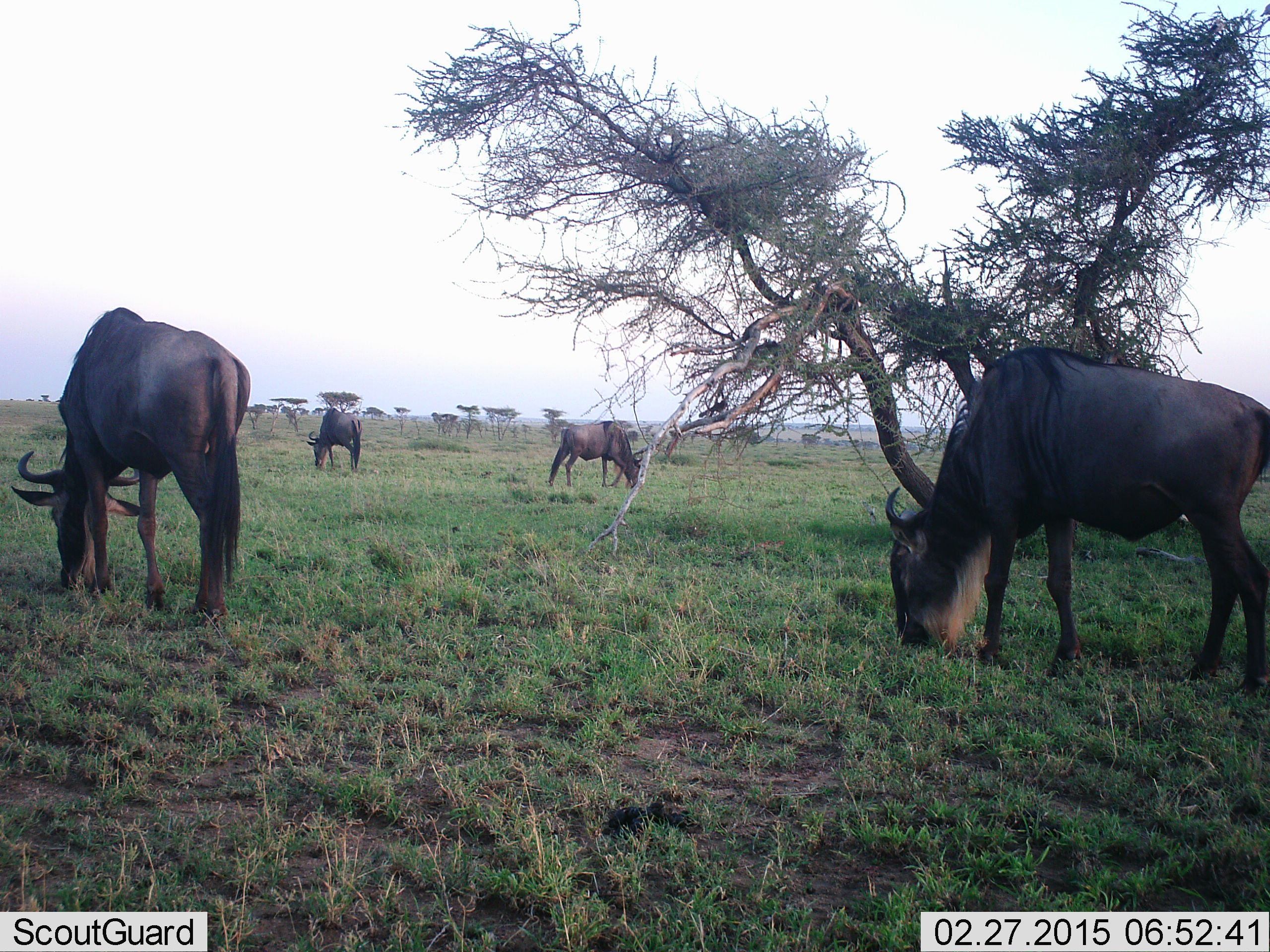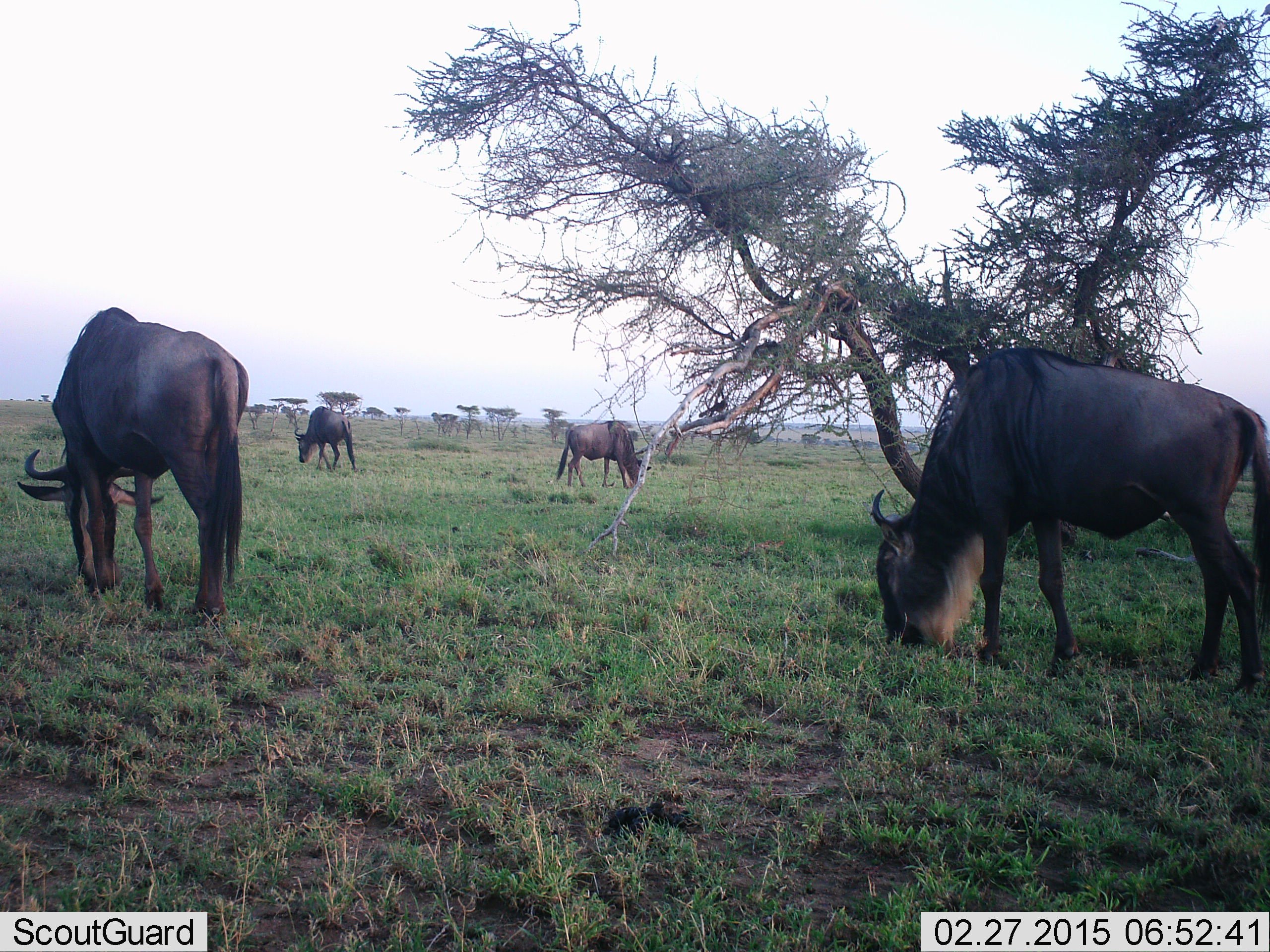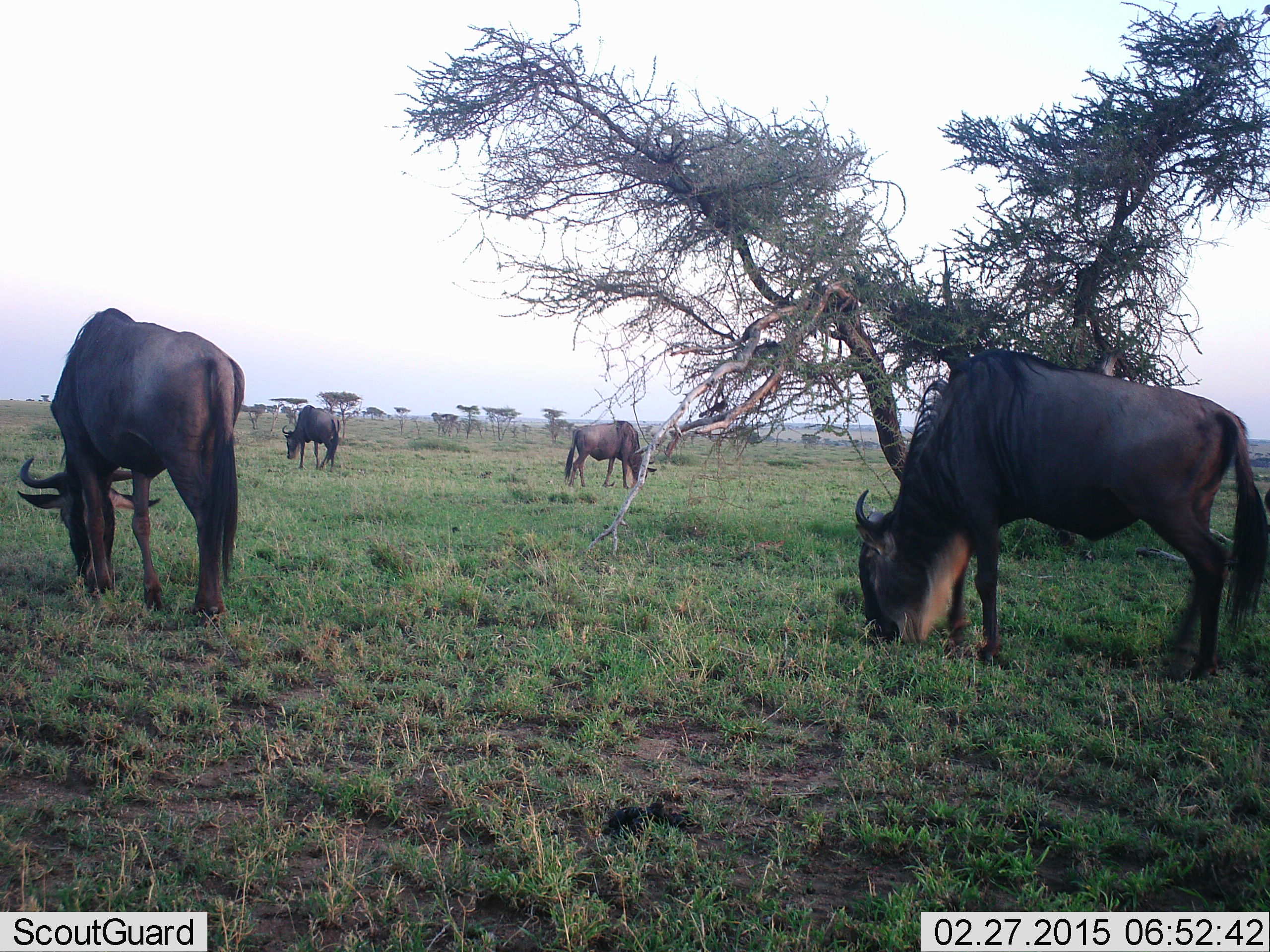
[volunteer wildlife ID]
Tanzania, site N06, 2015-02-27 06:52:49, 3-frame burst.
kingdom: Animalia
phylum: Chordata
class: Mammalia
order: Artiodactyla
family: Bovidae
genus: Connochaetes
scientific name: Connochaetes taurinus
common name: blue wildebeest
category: wildebeest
Wildebeest (blue wildebeest) (Connochaetes taurinus), count 4. Behavior (volunteer vote fractions): standing 30%, resting 0%, moving 10%, interacting 0%. Young present (vote fraction): 0%. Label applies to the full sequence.